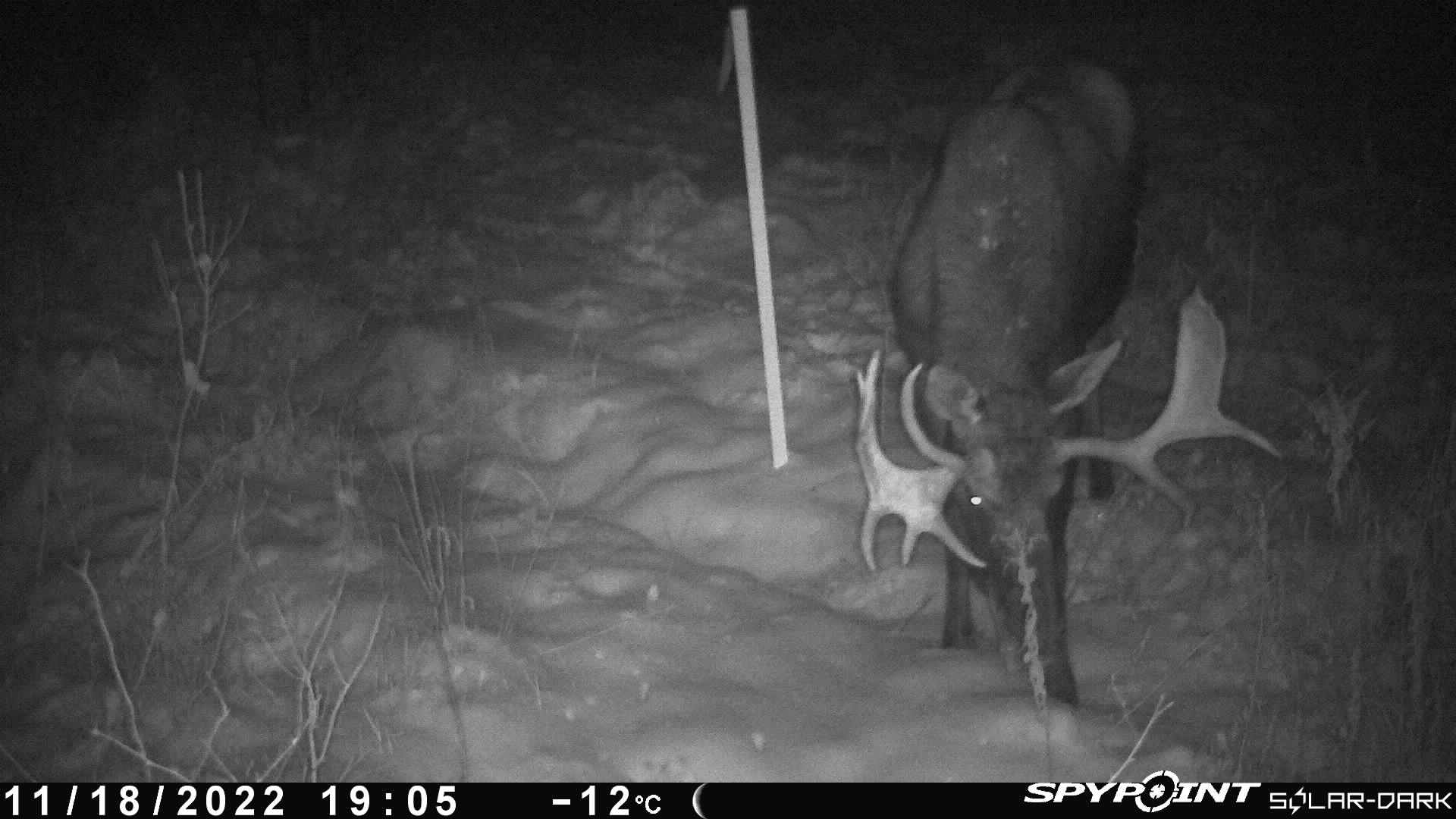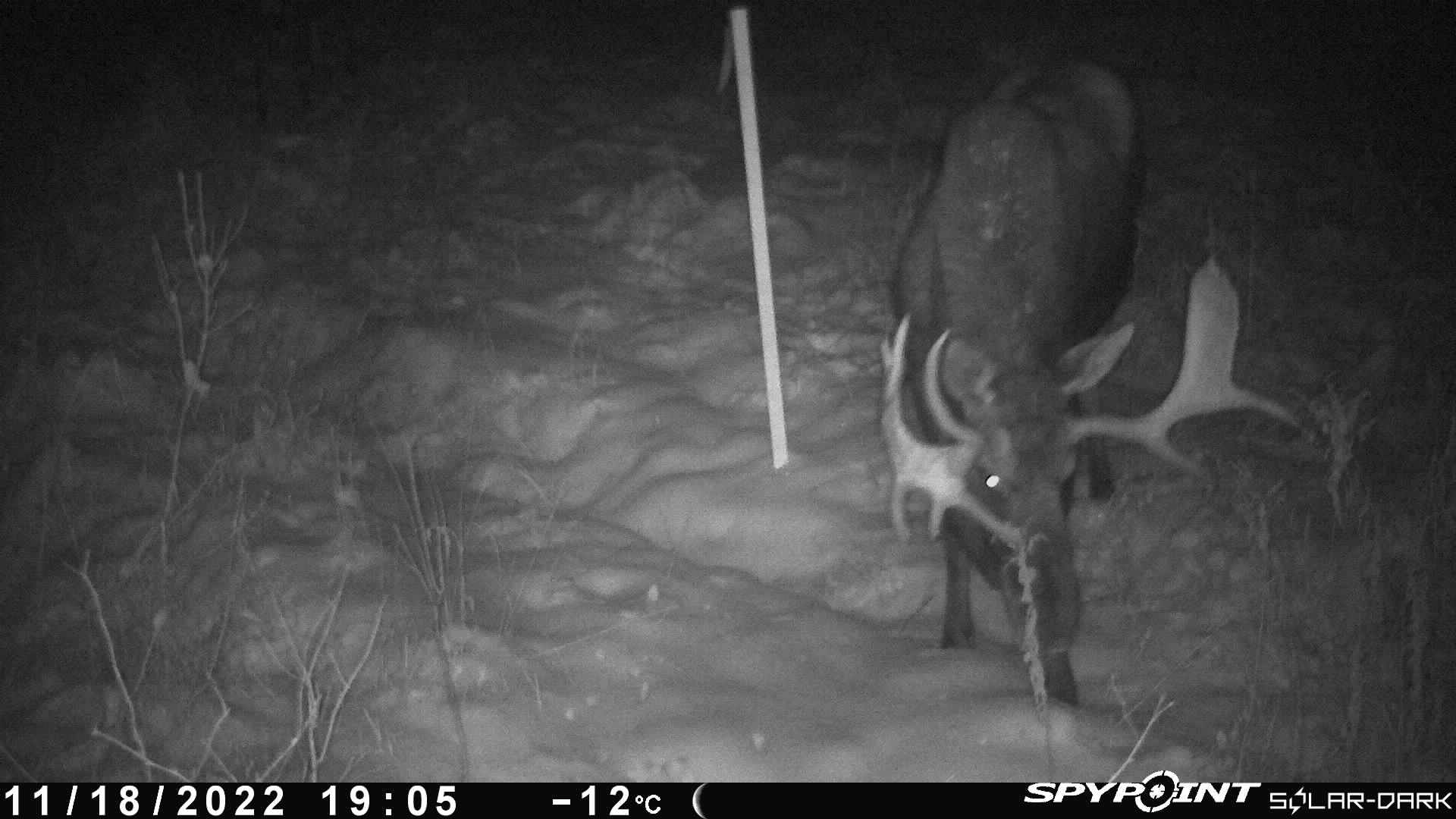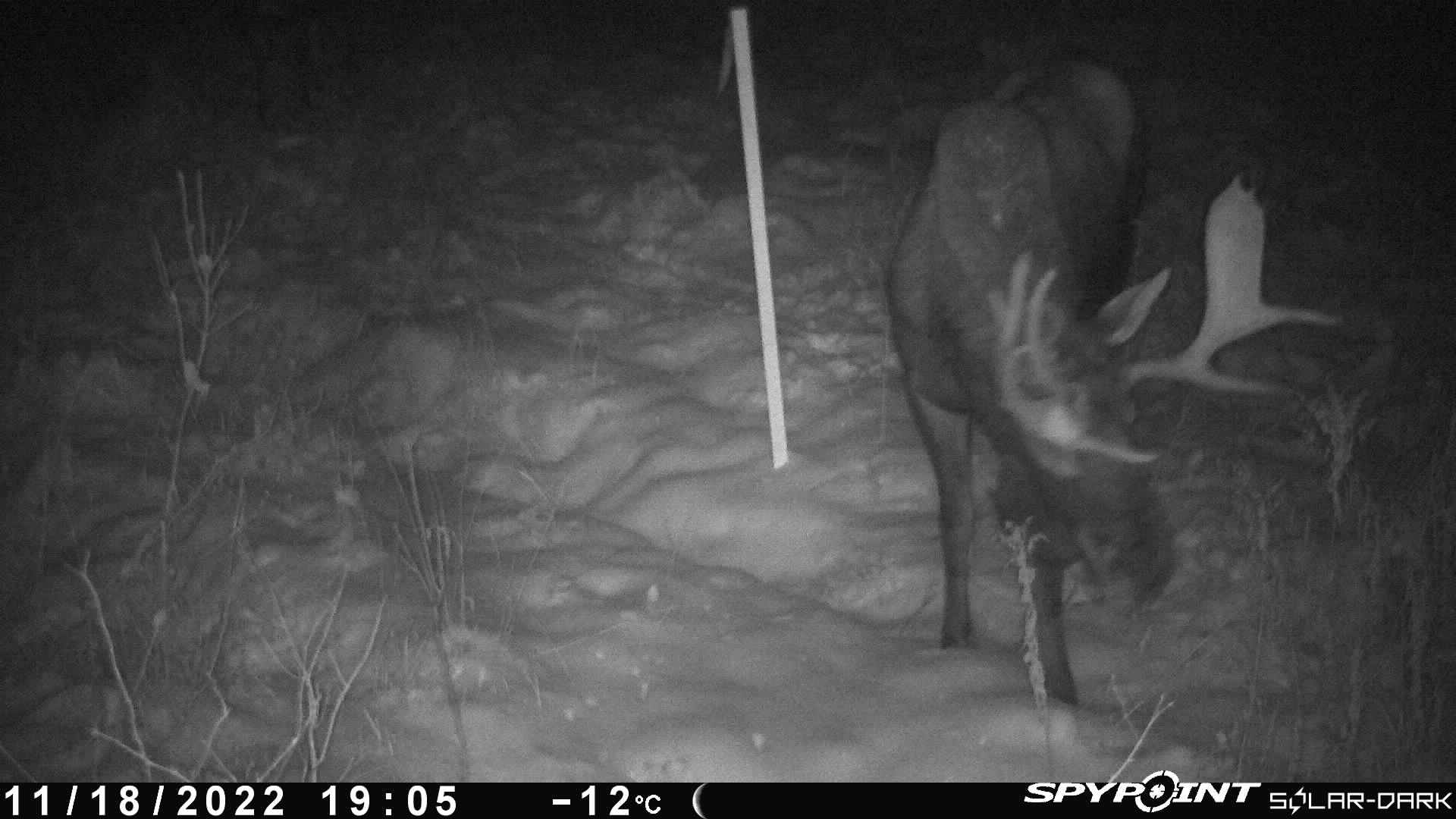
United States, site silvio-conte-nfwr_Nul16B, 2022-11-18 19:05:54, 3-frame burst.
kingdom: Animalia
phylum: Chordata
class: Mammalia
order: Artiodactyla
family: Cervidae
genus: Alces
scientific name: Alces alces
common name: moose